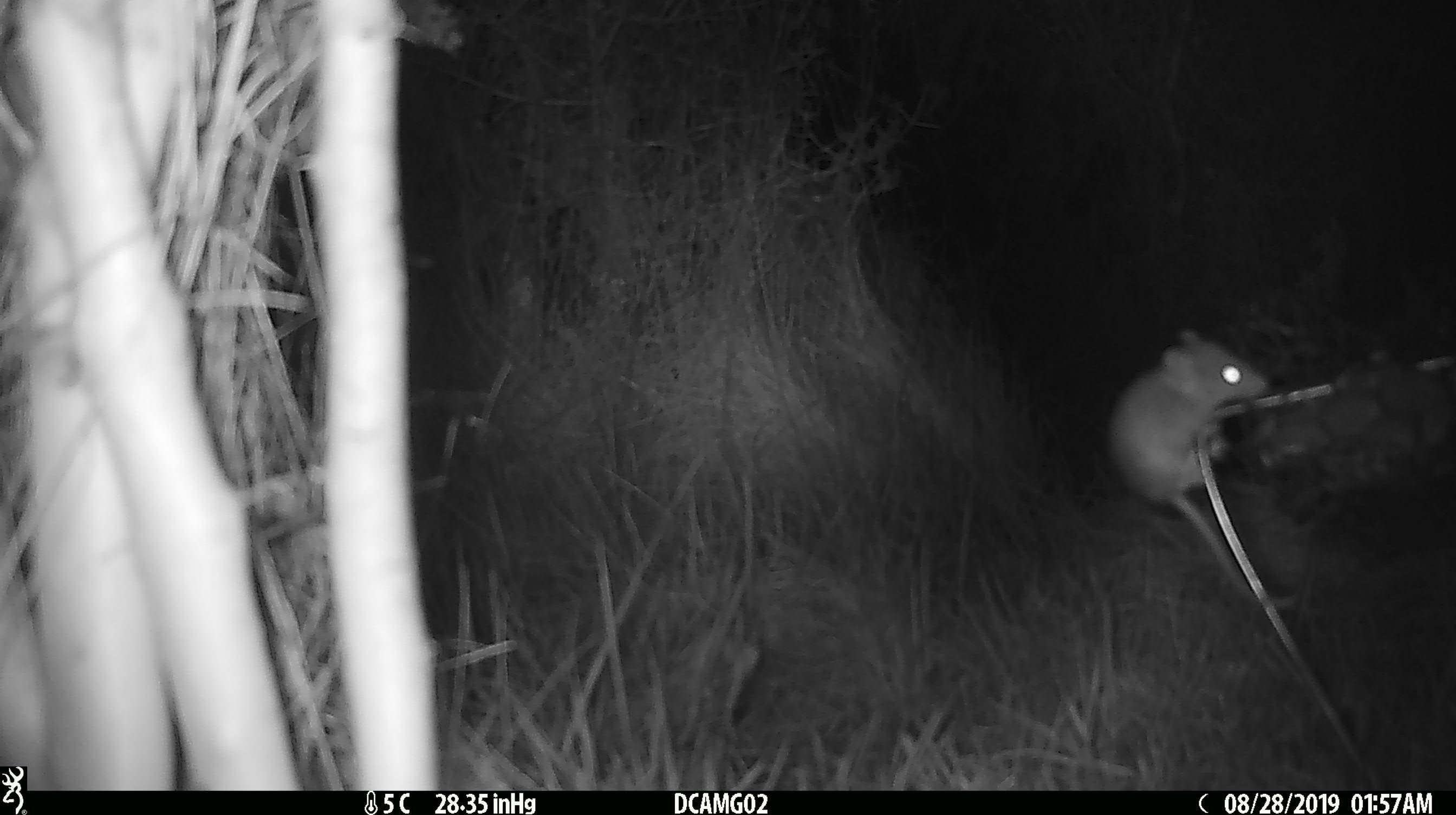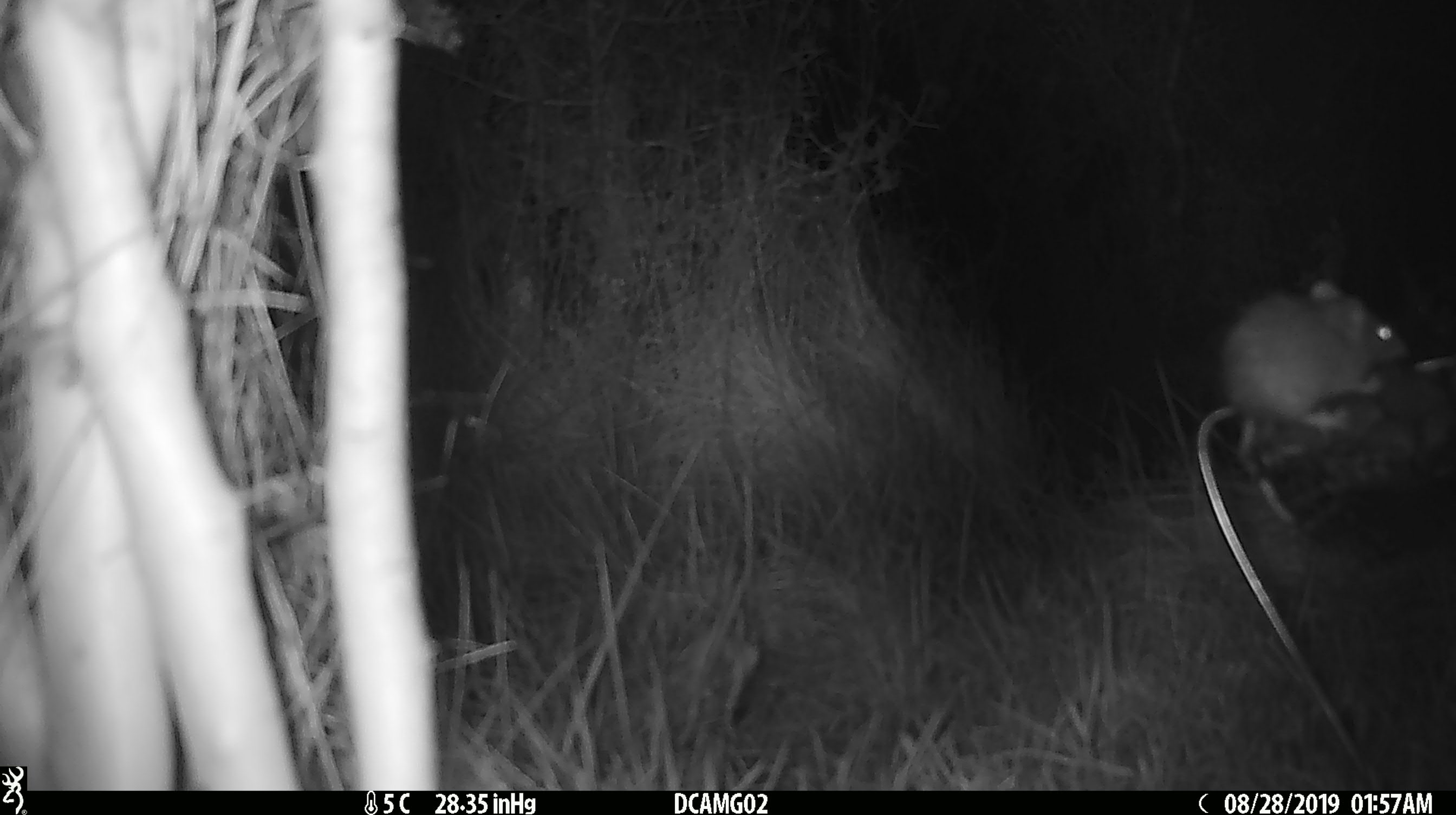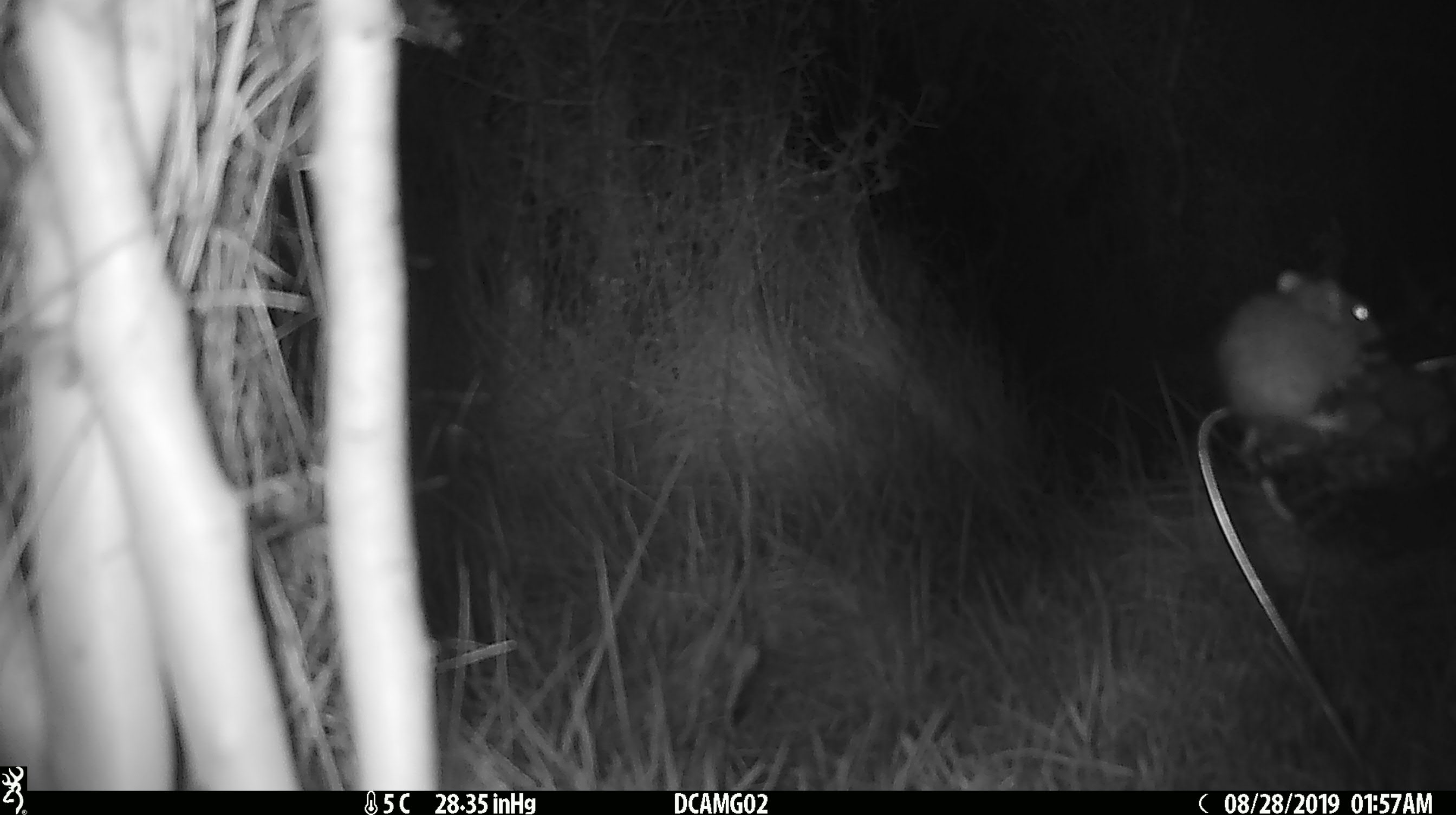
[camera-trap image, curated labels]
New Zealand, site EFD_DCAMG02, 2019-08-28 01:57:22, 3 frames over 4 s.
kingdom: Animalia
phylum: Chordata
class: Mammalia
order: Rodentia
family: Muridae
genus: Mus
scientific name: Mus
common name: mouse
Mouse (Mus).